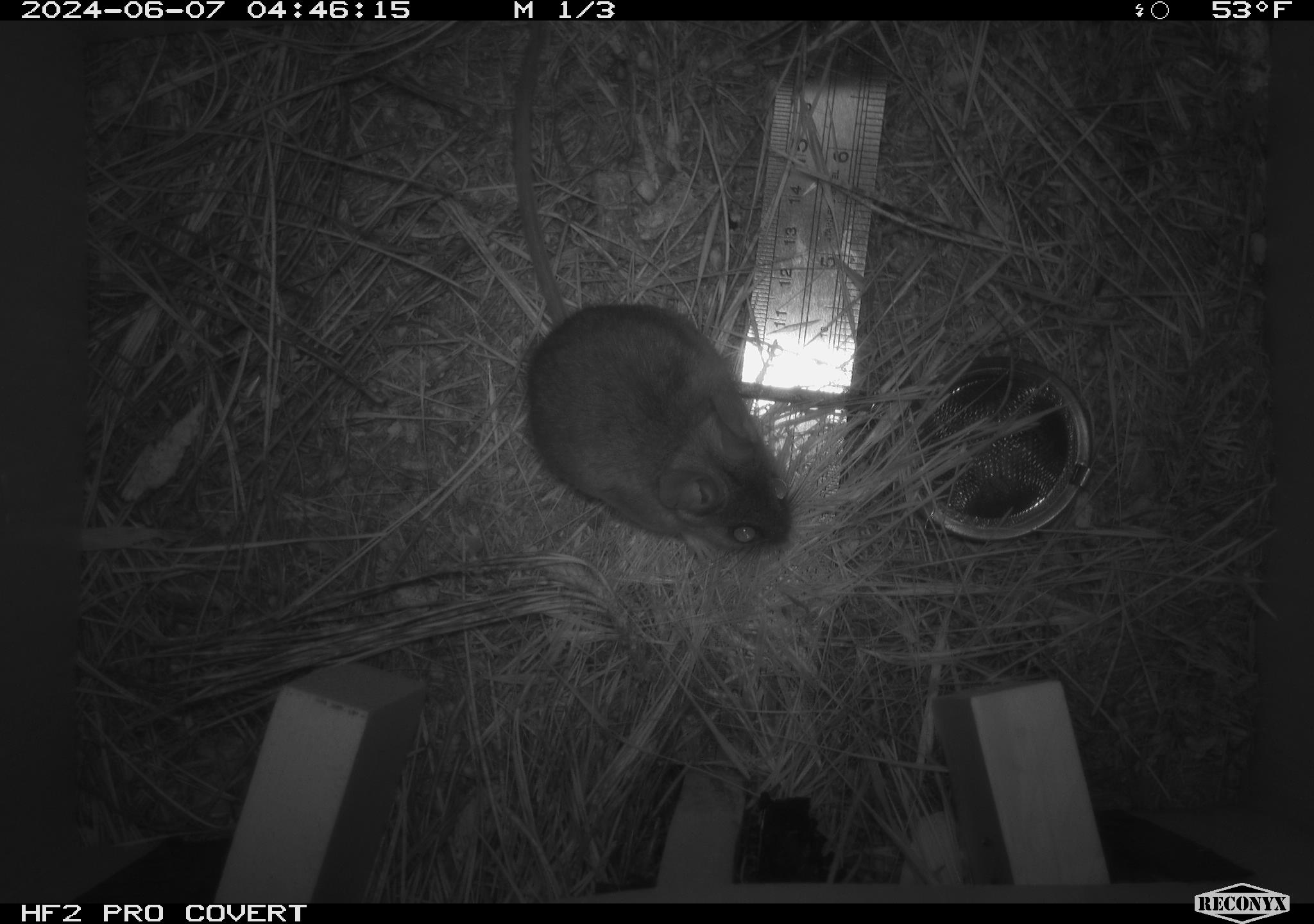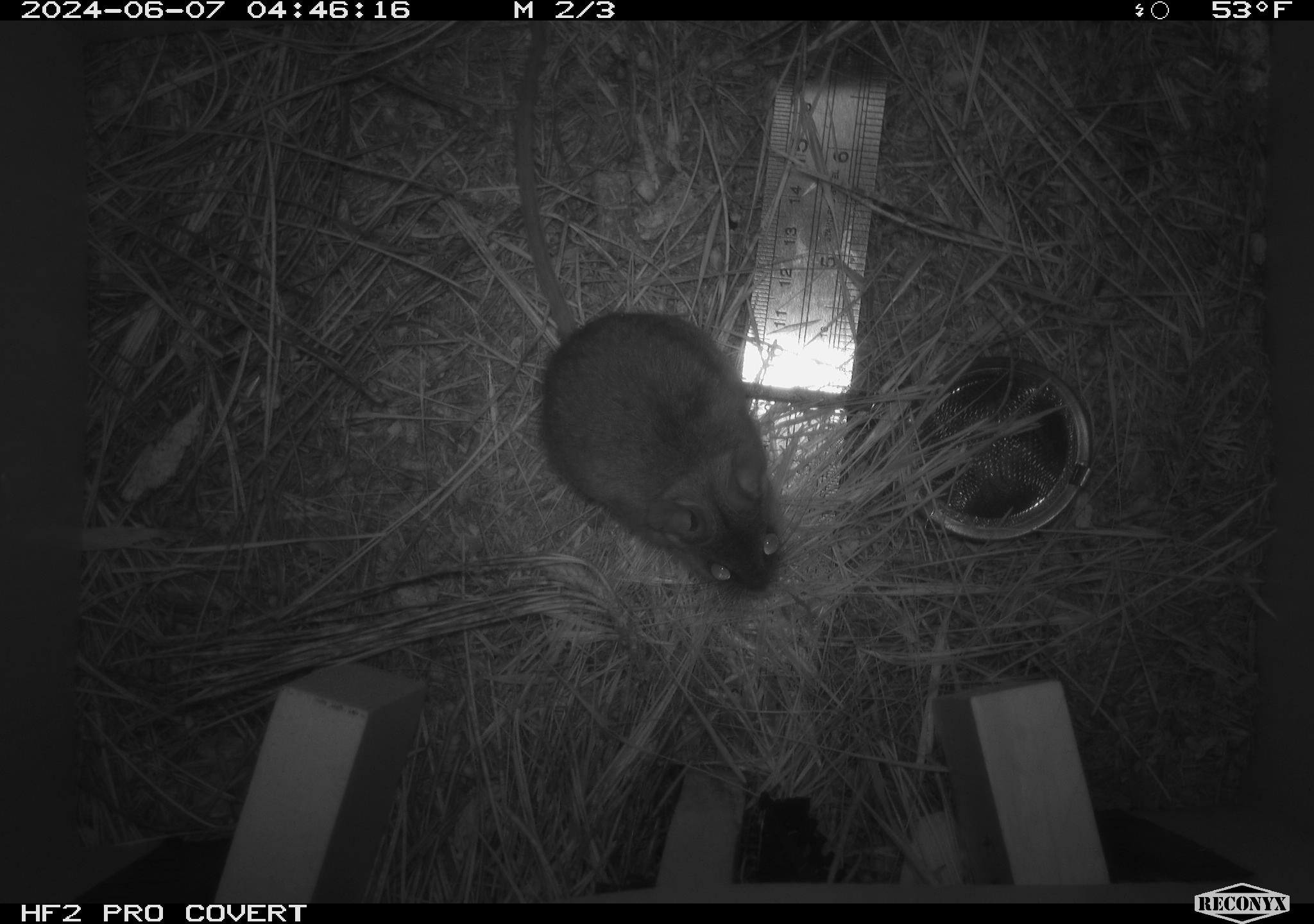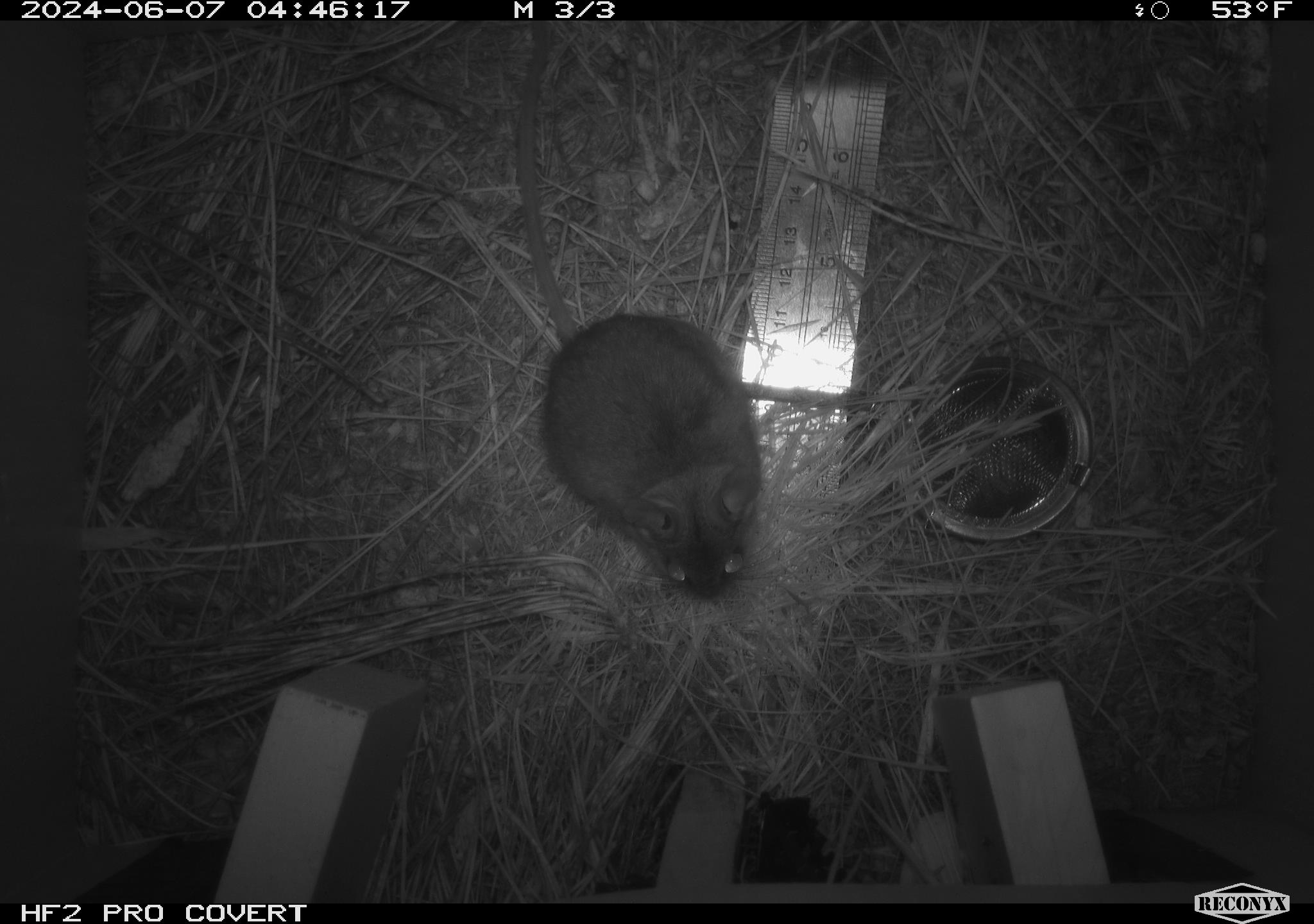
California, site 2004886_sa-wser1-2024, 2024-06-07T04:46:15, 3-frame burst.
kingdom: Animalia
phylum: Chordata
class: Mammalia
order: Rodentia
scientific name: Rodentia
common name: mouse species